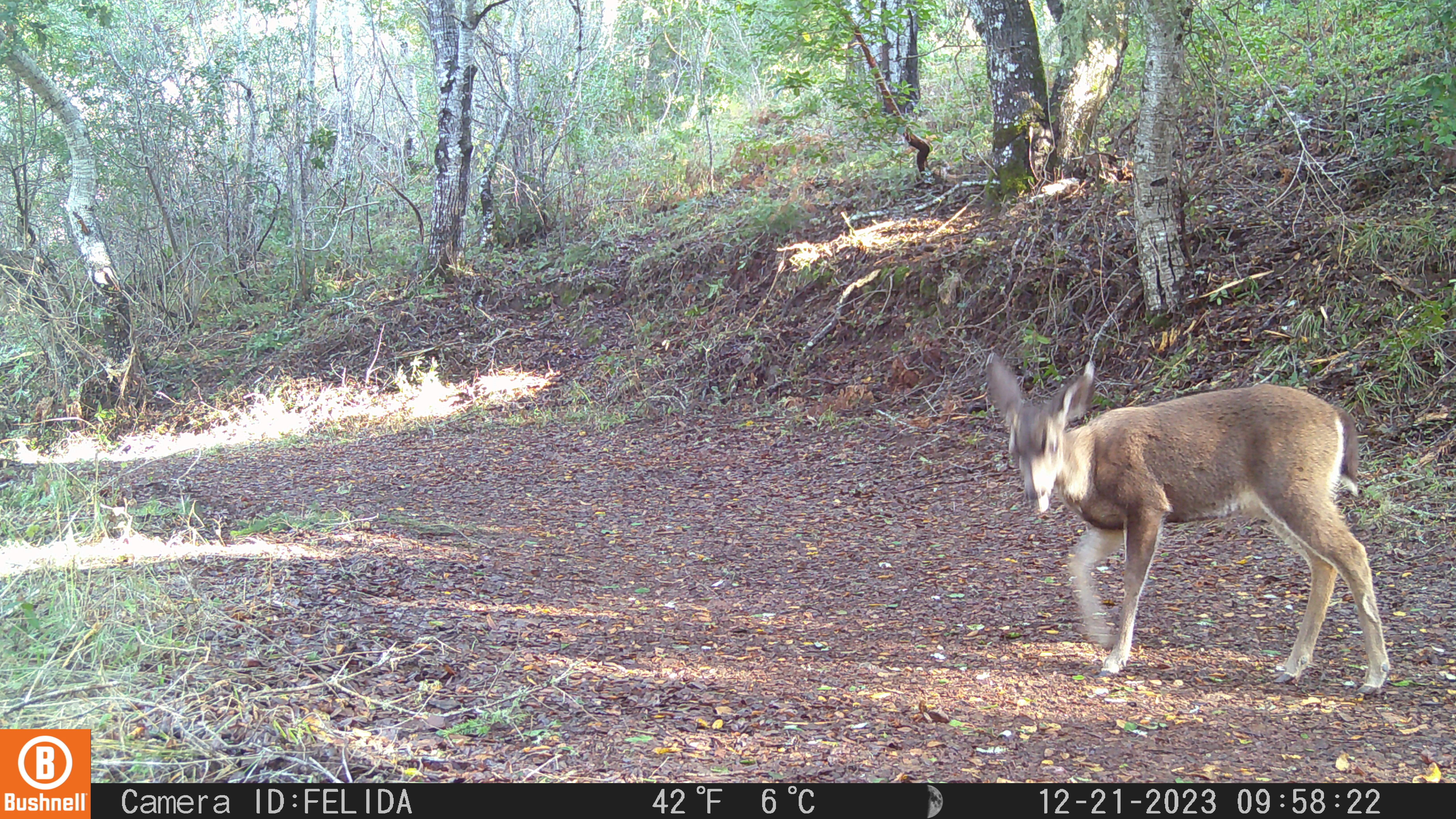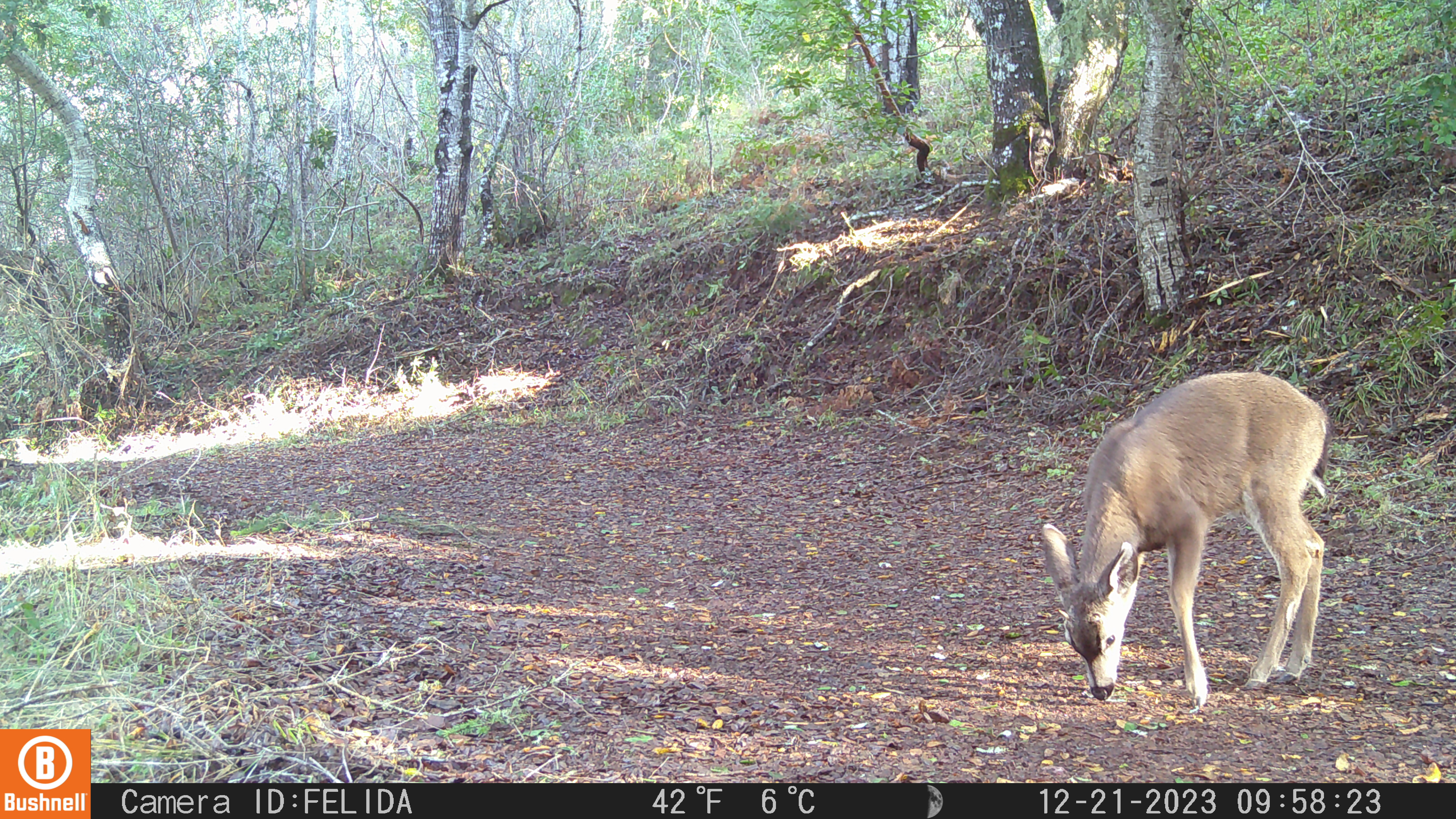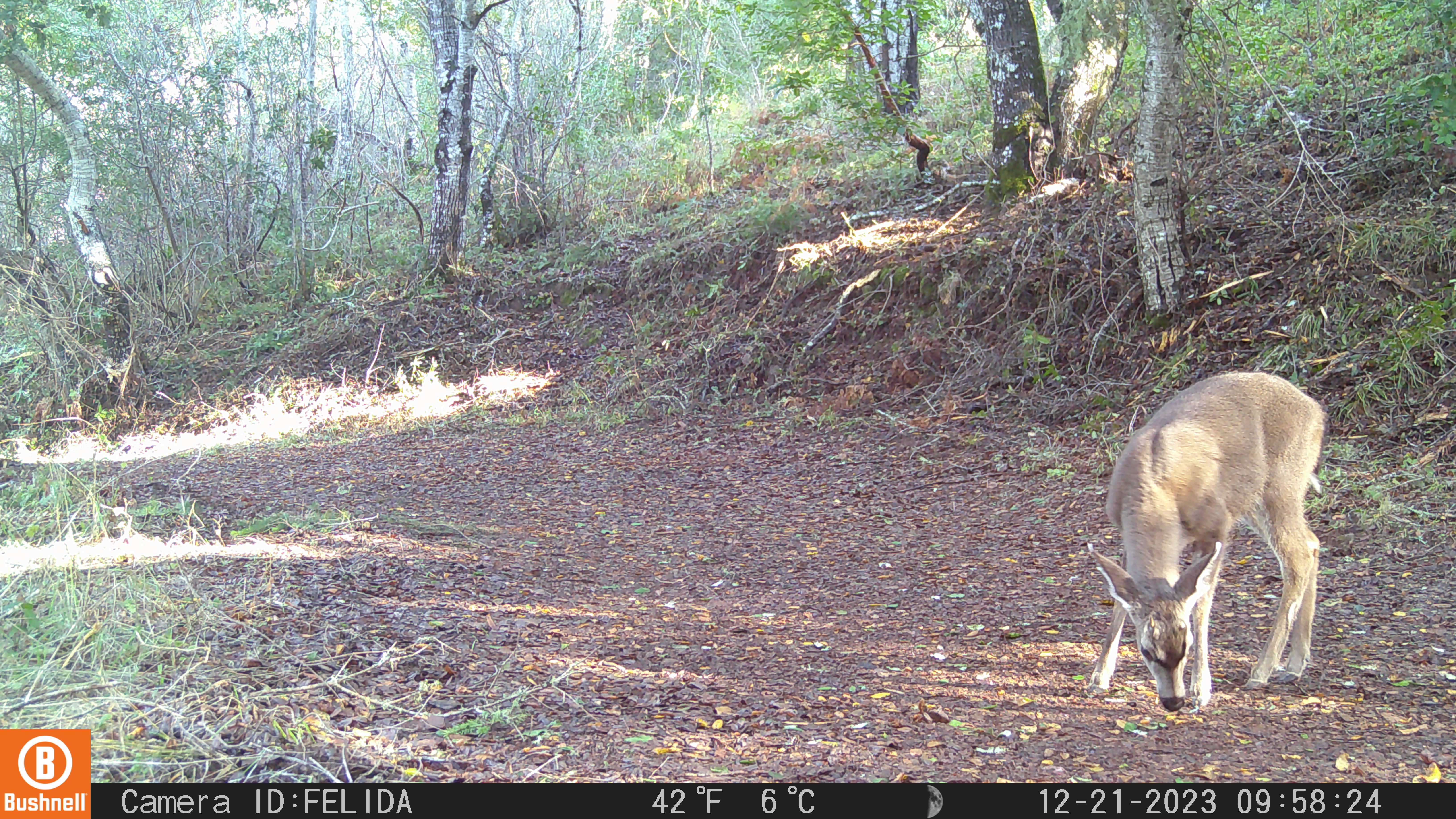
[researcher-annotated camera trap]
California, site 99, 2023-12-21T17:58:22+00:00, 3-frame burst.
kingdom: Animalia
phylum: Chordata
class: Mammalia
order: Artiodactyla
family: Cervidae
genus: Odocoileus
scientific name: Odocoileus hemionus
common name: mule deer